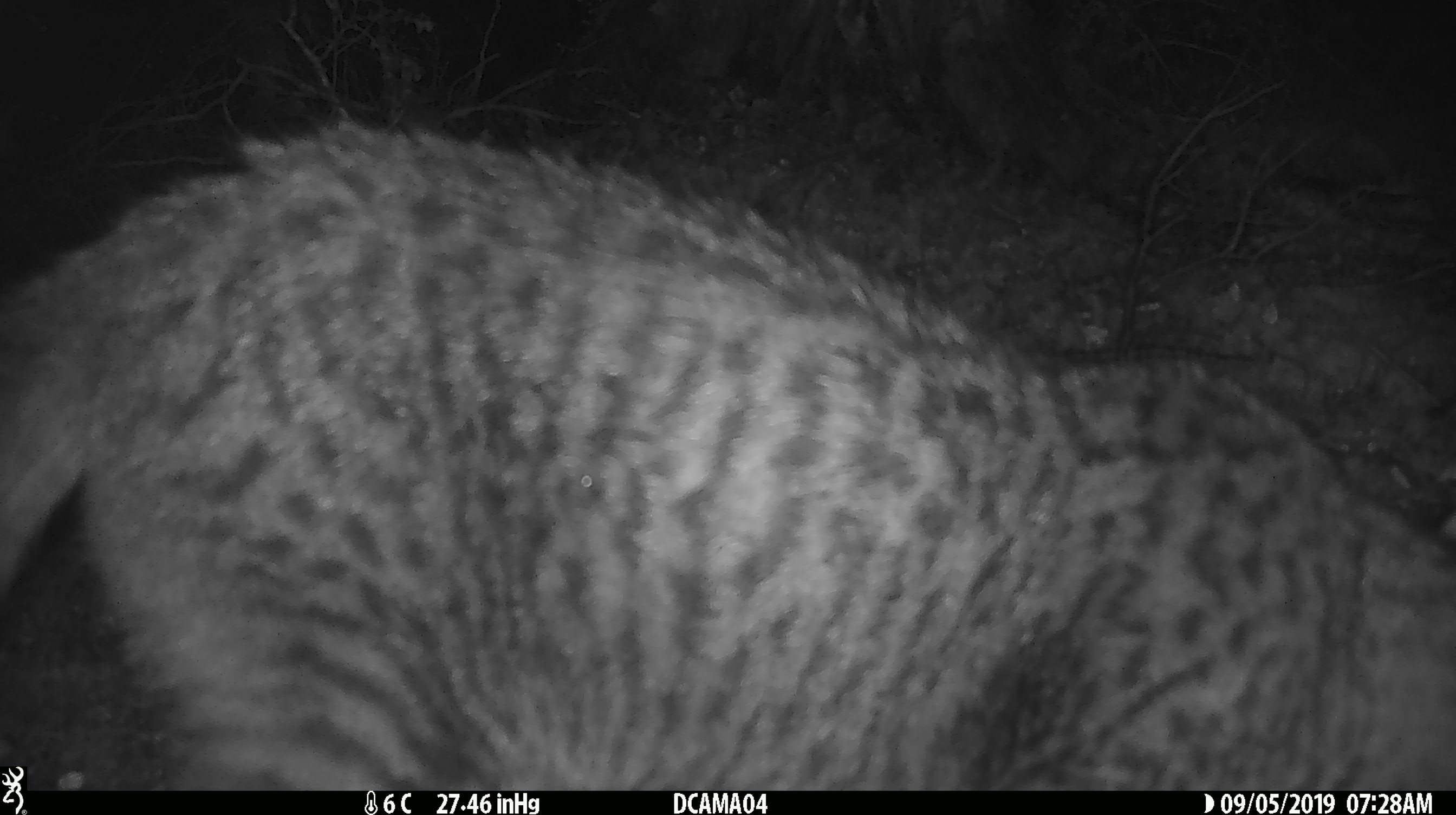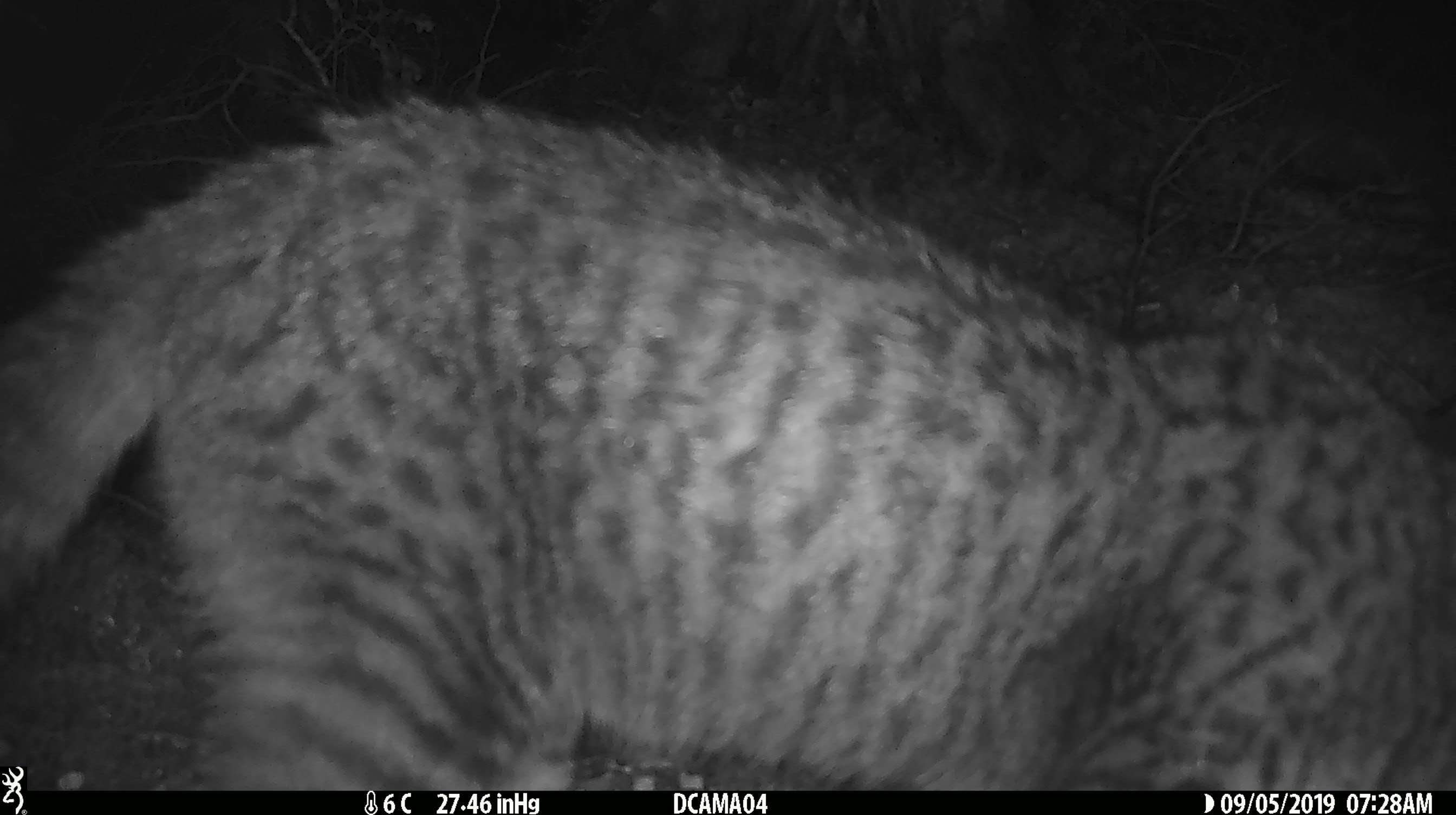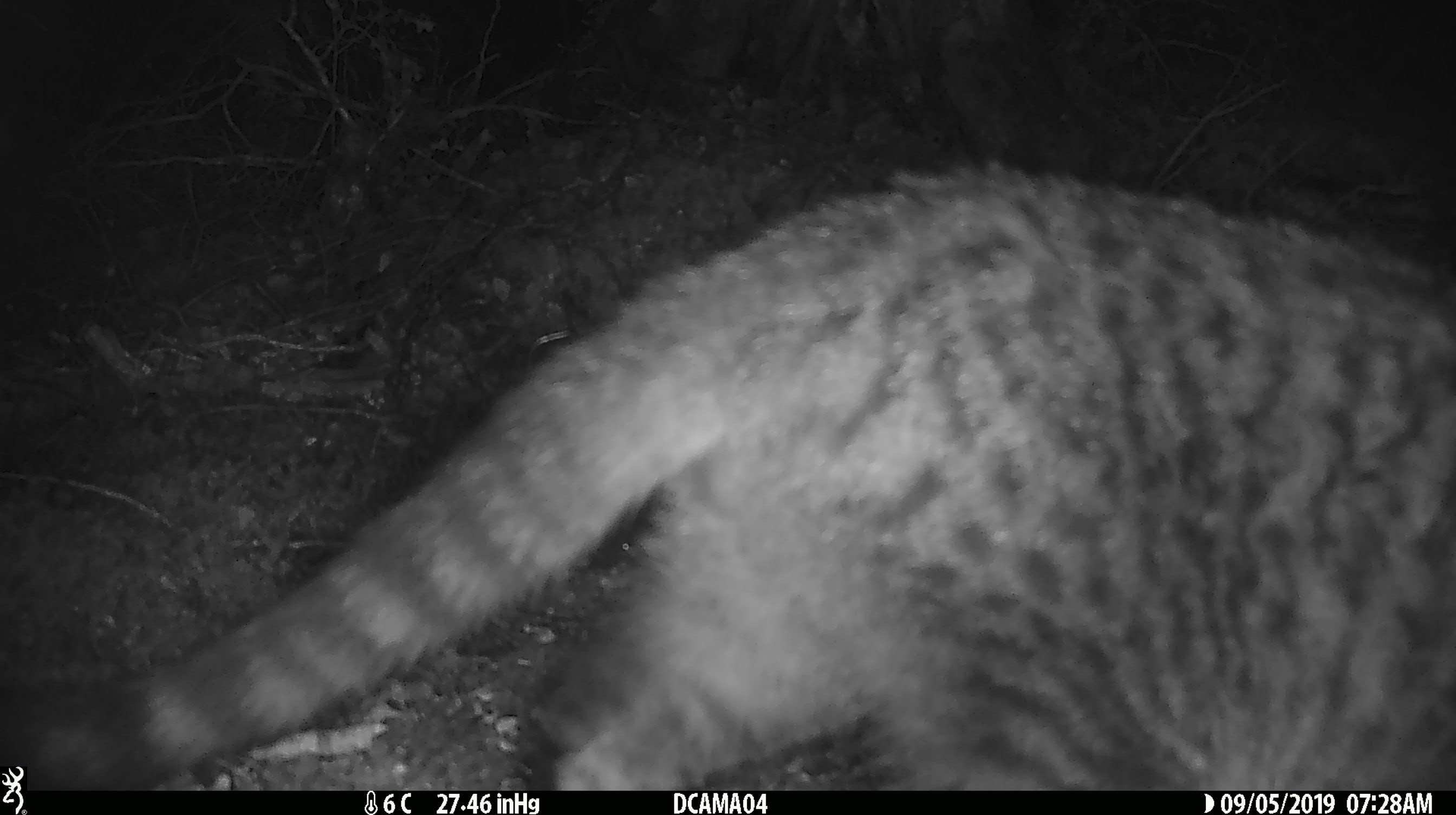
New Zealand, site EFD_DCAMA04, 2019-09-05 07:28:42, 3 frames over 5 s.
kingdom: Animalia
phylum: Chordata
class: Mammalia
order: Carnivora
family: Felidae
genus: Felis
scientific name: Felis catus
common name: domestic cat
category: cat